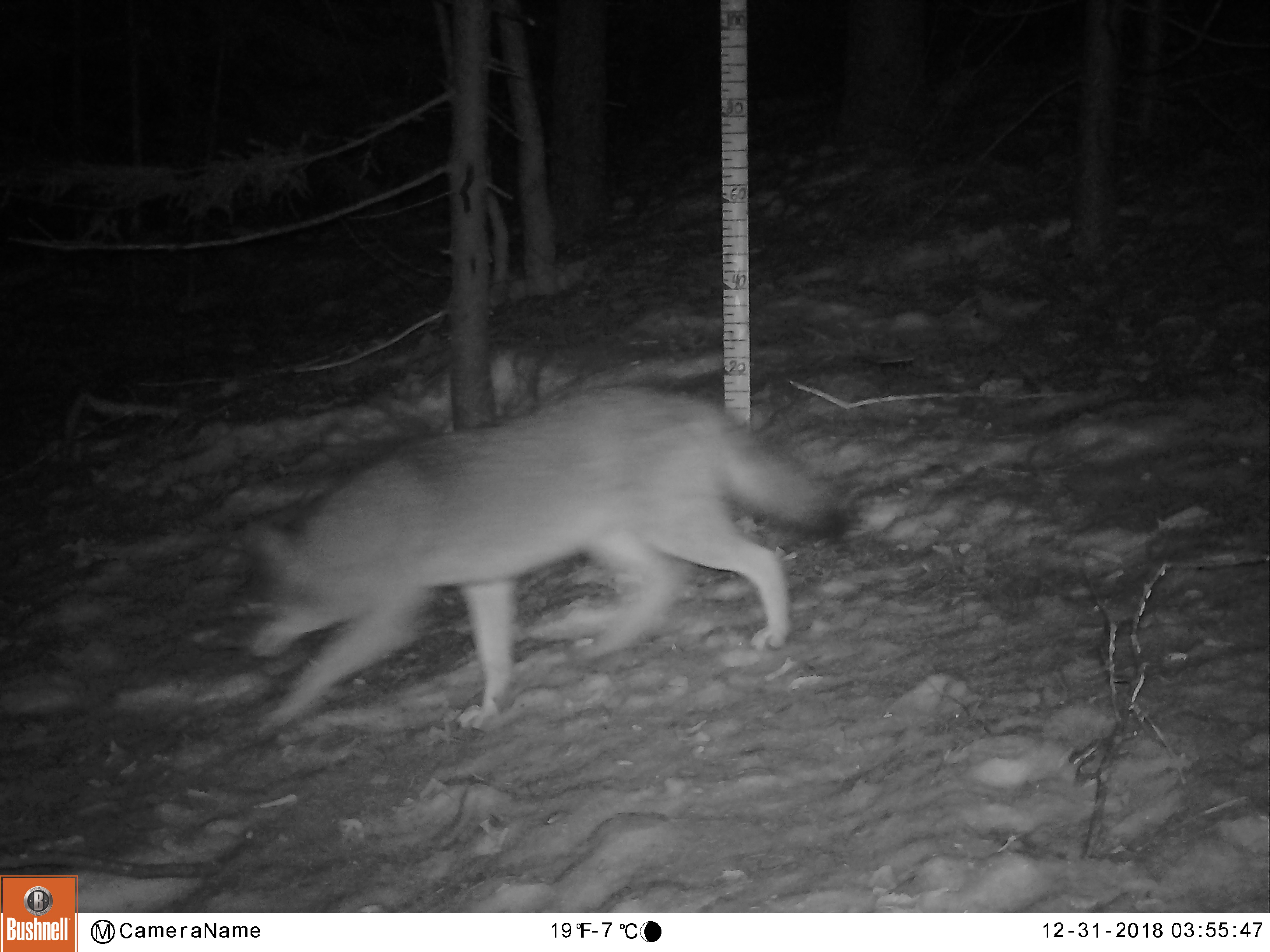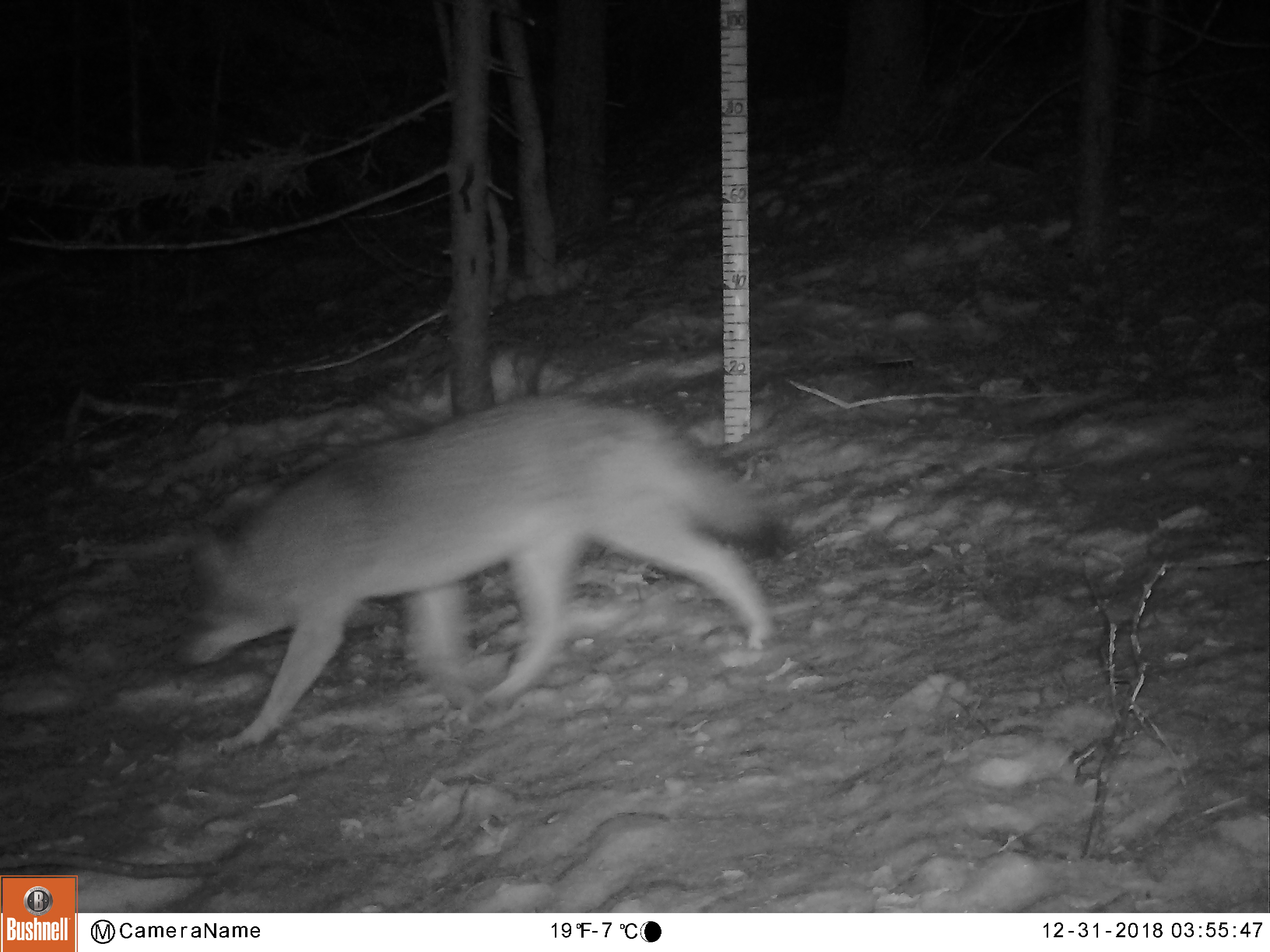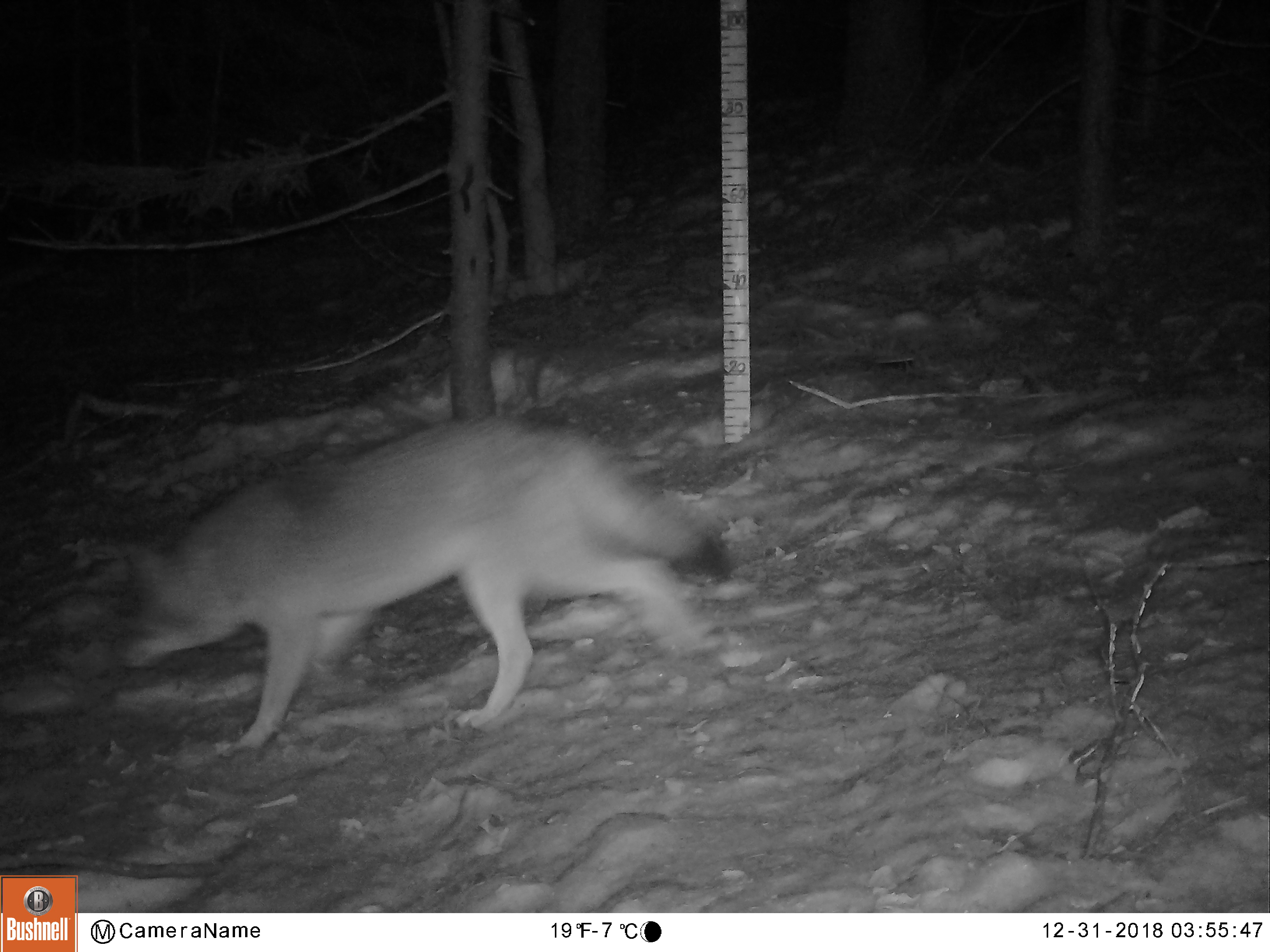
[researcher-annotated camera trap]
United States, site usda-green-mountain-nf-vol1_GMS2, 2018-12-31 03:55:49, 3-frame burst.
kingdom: Animalia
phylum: Chordata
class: Mammalia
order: Carnivora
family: Canidae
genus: Canis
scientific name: Canis latrans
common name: coyote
Coyote (Canis latrans).